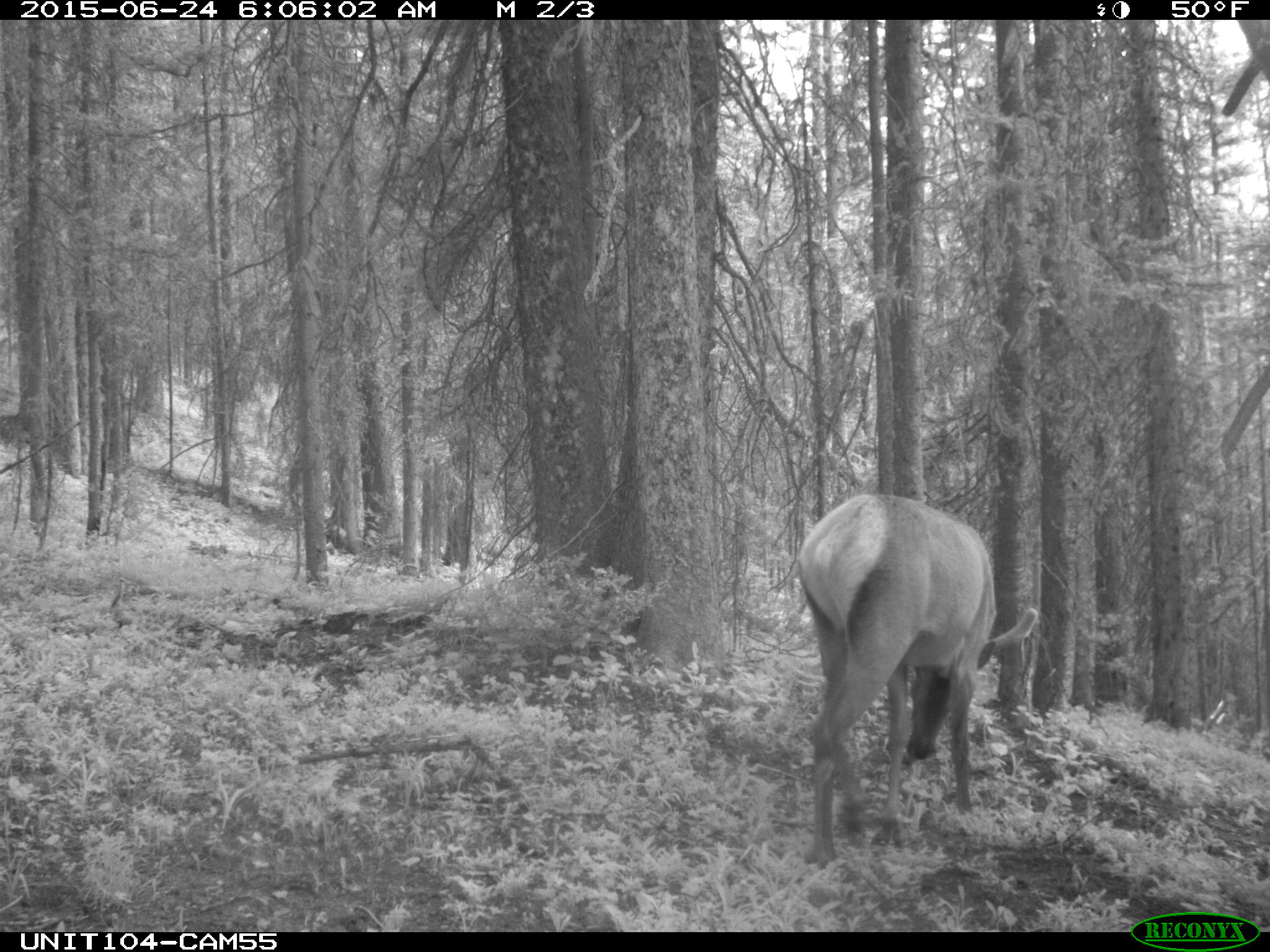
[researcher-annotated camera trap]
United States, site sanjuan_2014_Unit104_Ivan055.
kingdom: Animalia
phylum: Chordata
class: Mammalia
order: Artiodactyla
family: Cervidae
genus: Cervus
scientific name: Cervus elaphus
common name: red deer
Cervus elaphus (red deer).